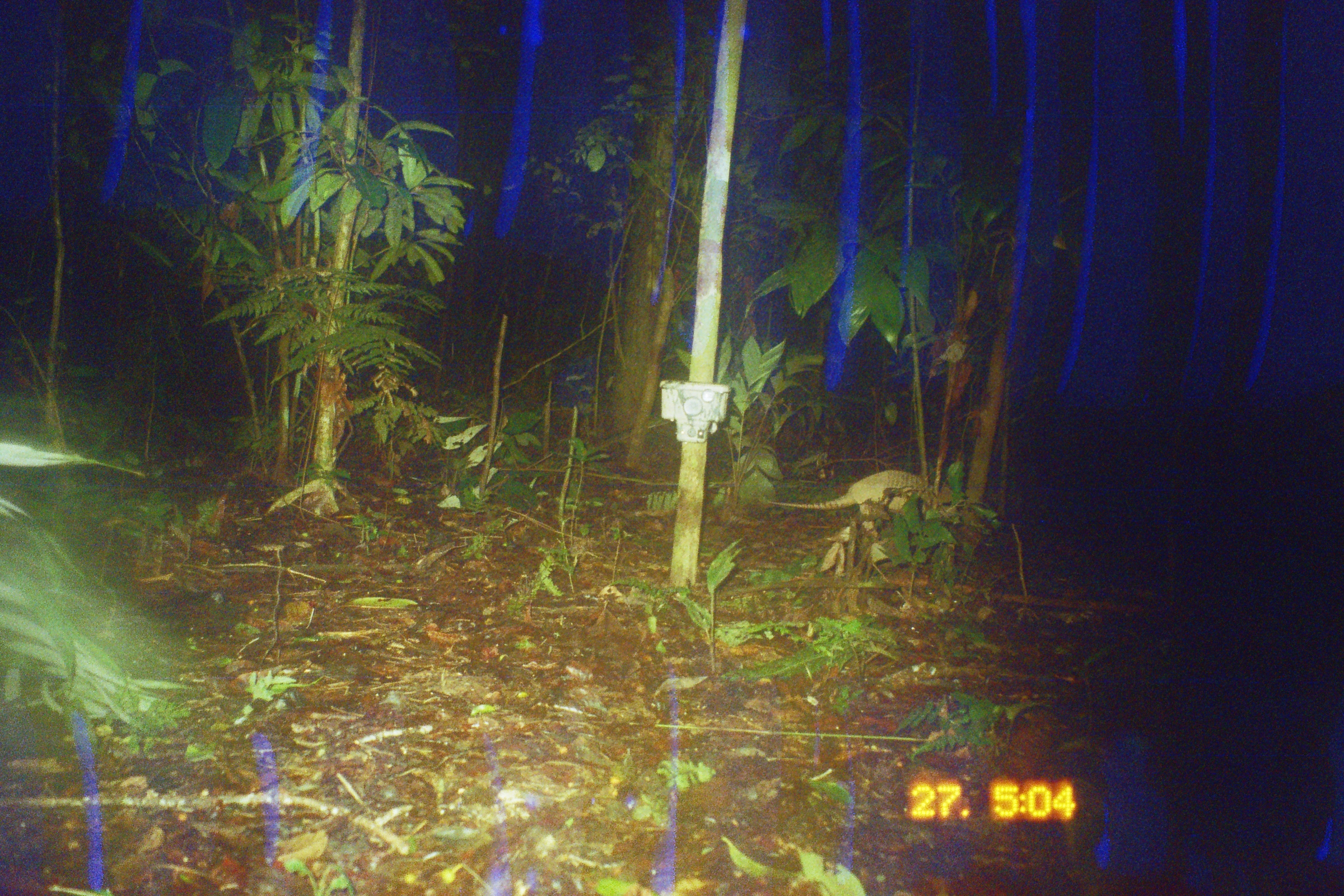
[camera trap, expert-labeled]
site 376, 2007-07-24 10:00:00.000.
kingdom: Animalia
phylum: Chordata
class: Mammalia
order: Rodentia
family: Dasyproctidae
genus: Dasyprocta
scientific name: Dasyprocta punctata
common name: central american agouti